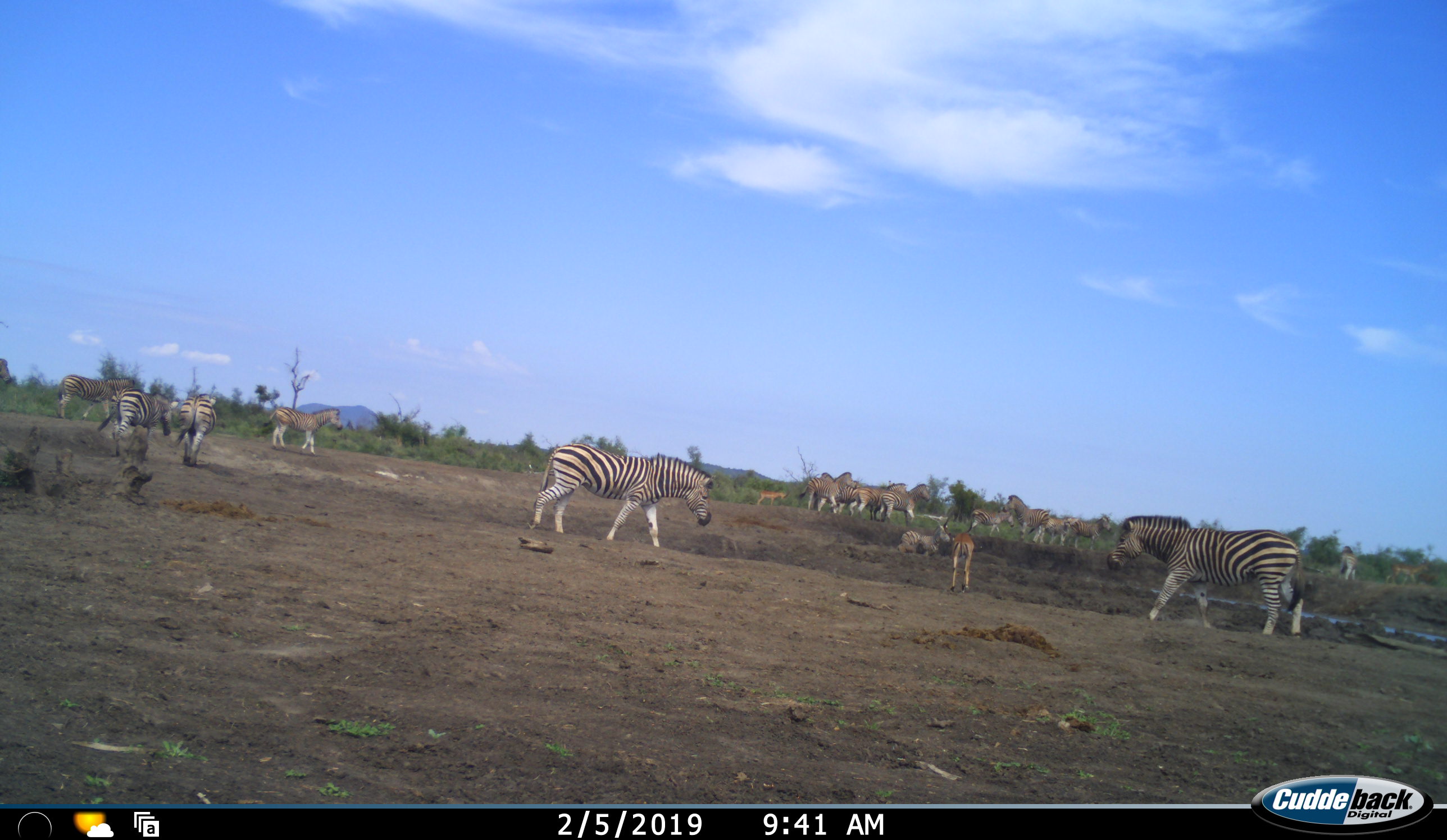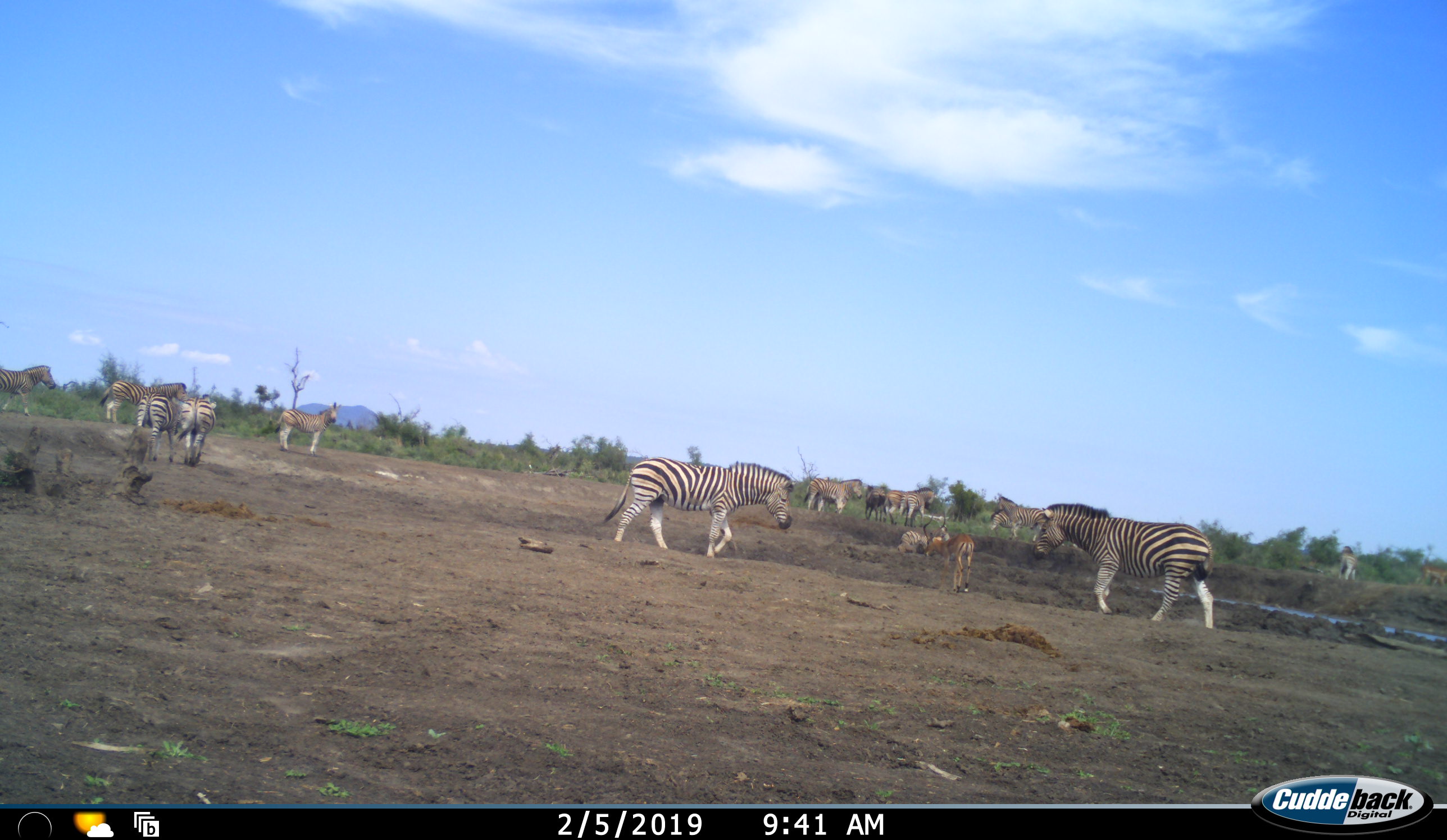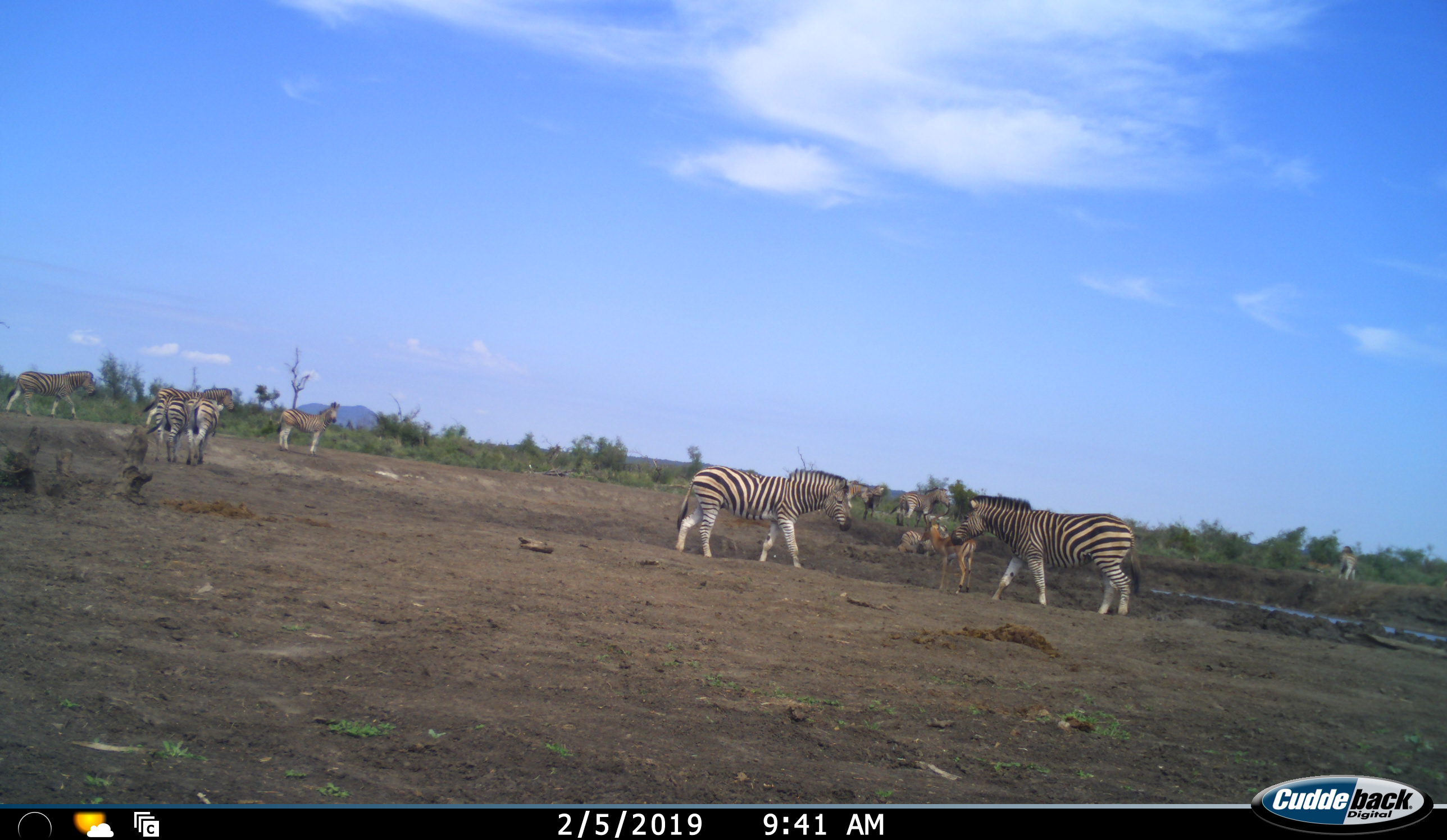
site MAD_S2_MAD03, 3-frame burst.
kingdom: Animalia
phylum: Chordata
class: Mammalia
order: Perissodactyla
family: Equidae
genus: Equus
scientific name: Equus quagga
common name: plains zebra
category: zebraplains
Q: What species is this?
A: Zebraplains (plains zebra) (Equus quagga).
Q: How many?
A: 11-50.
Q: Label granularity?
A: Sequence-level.